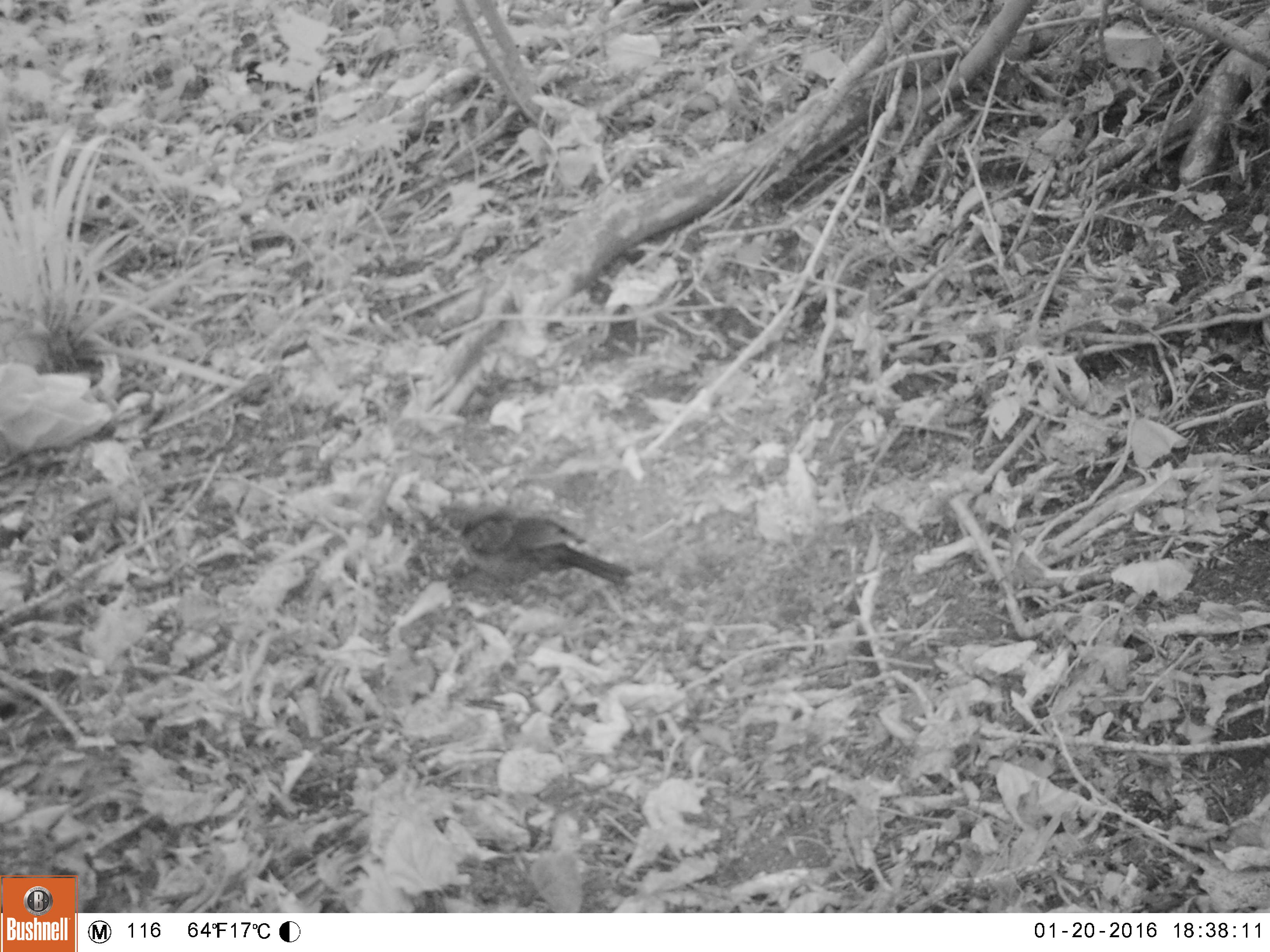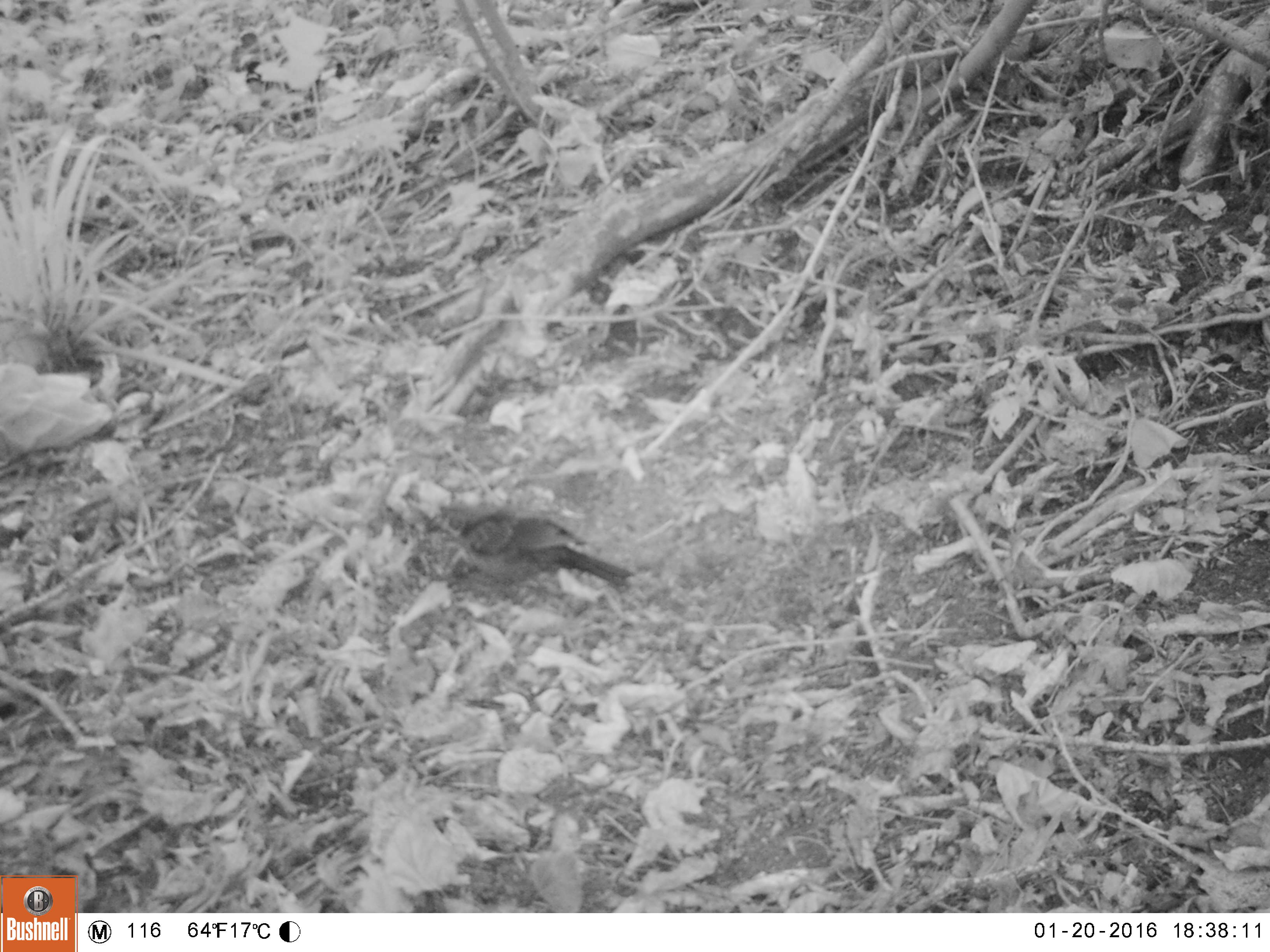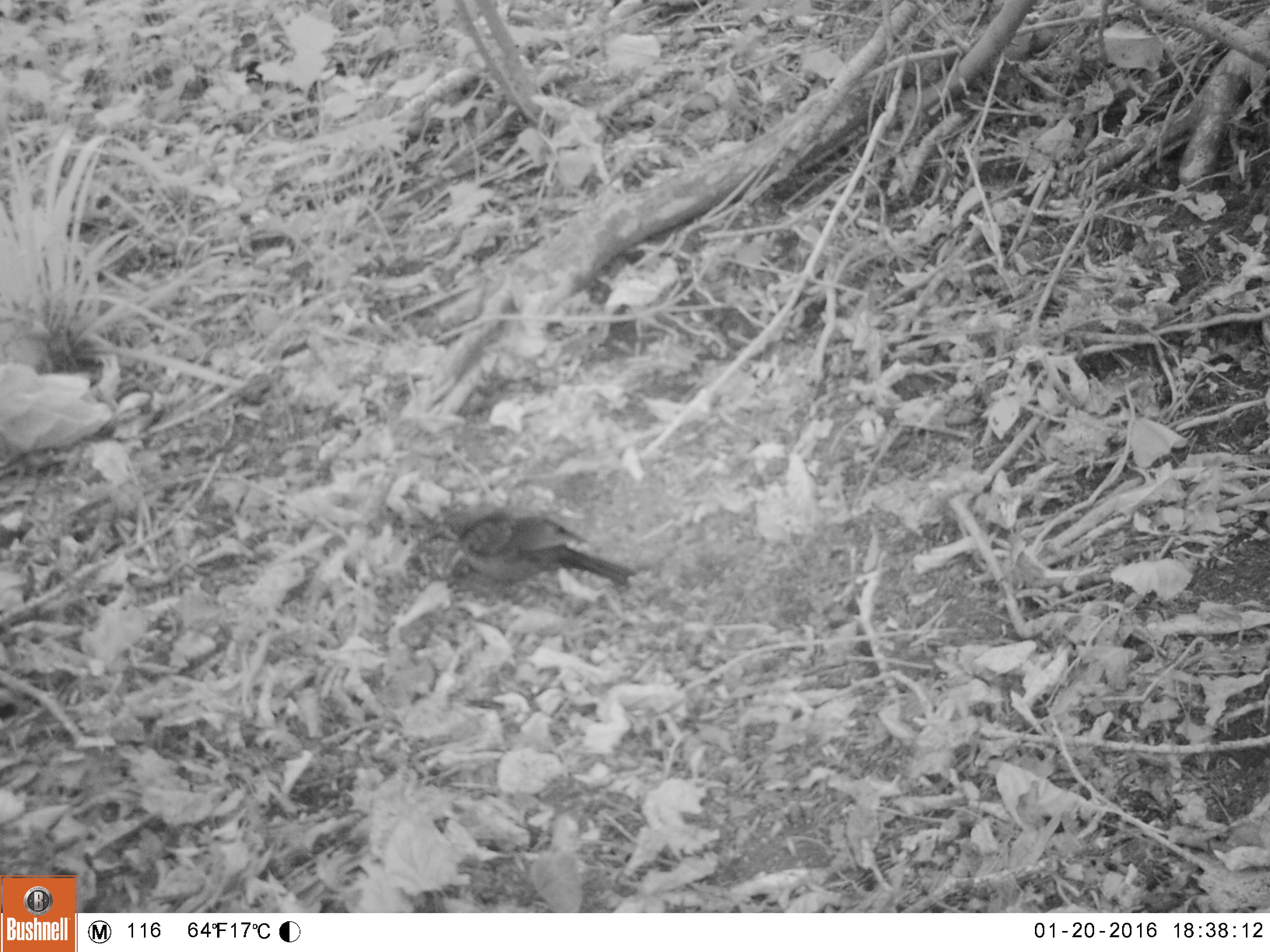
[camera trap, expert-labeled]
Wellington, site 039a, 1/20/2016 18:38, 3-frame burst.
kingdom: Animalia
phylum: Chordata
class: Aves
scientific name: Aves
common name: bird